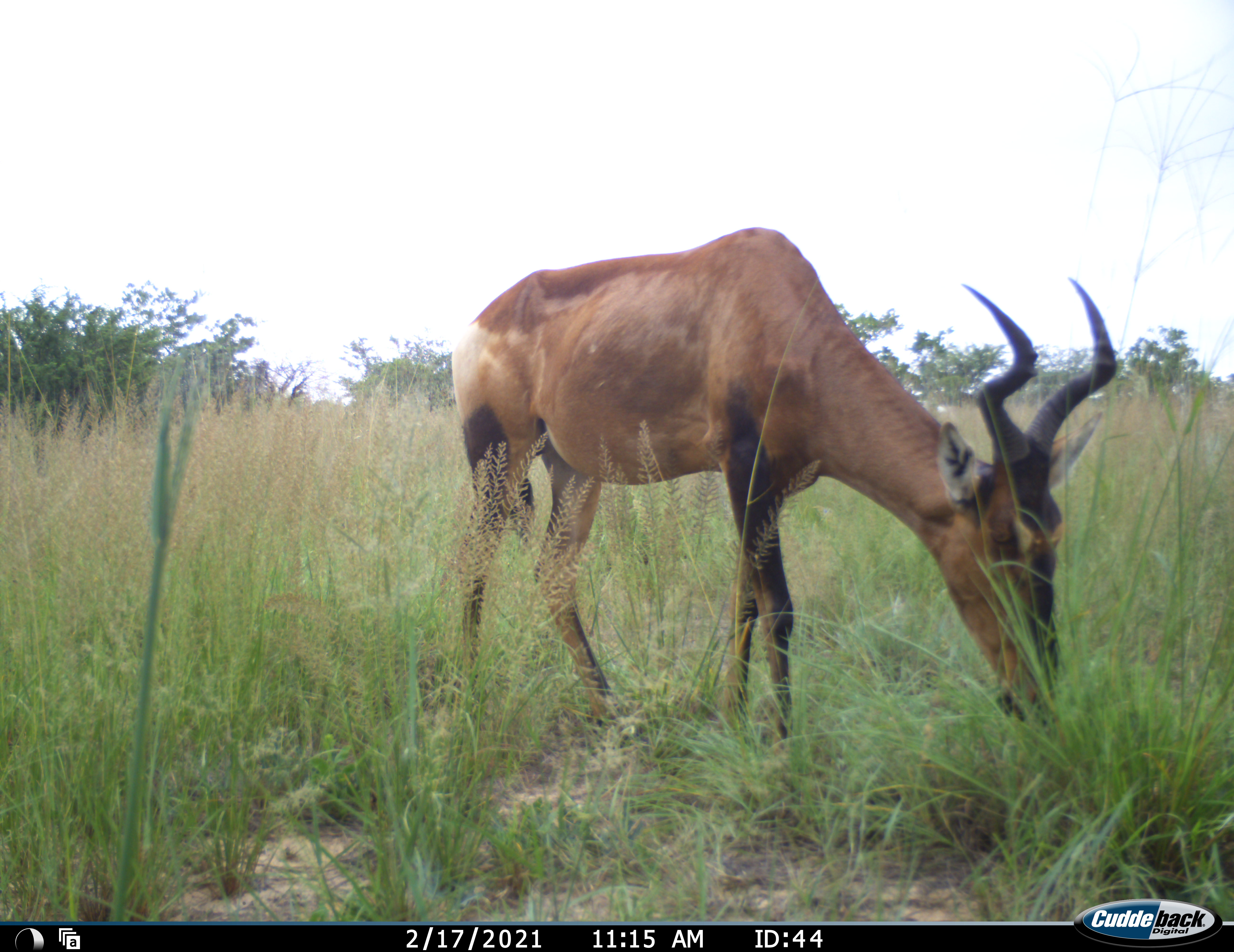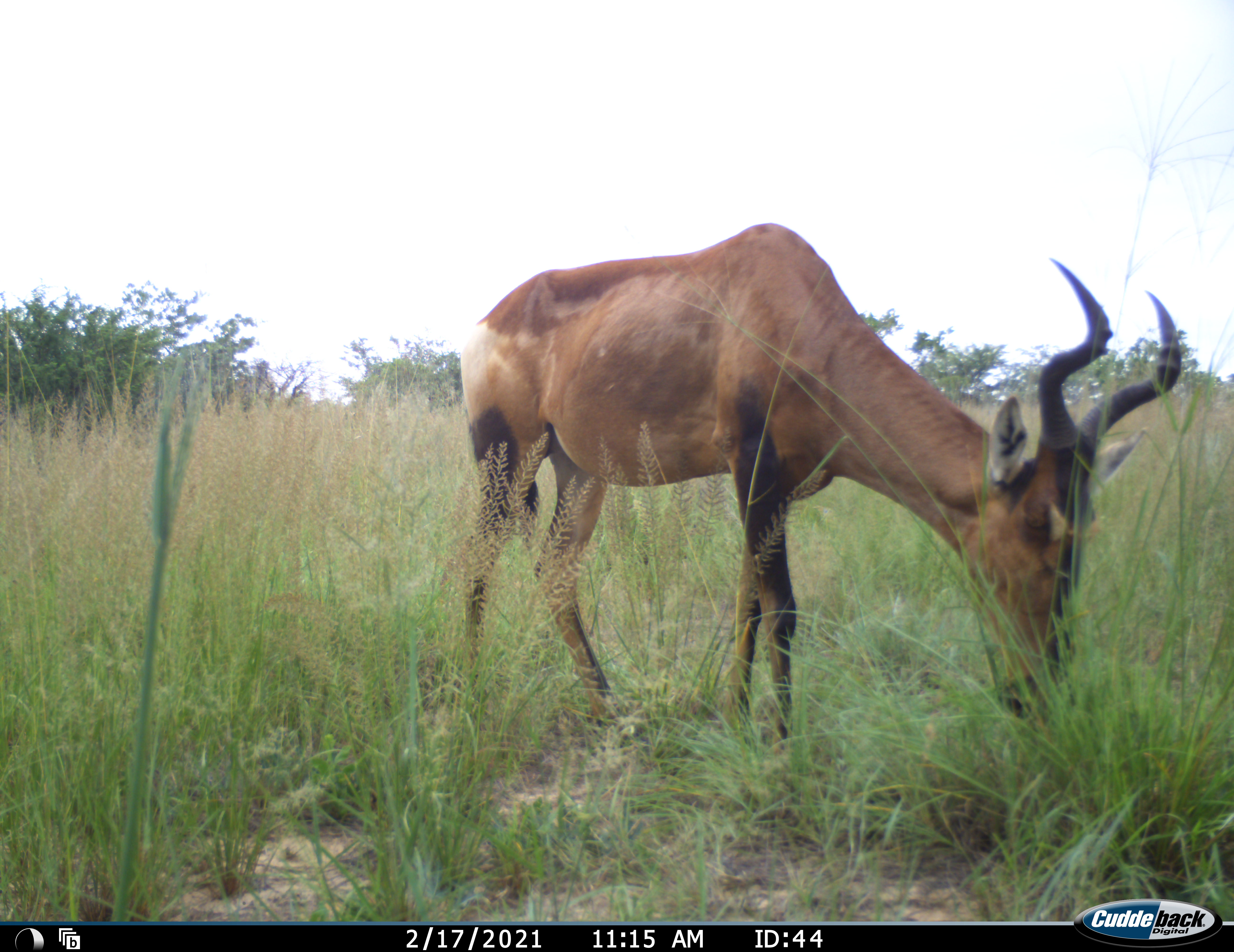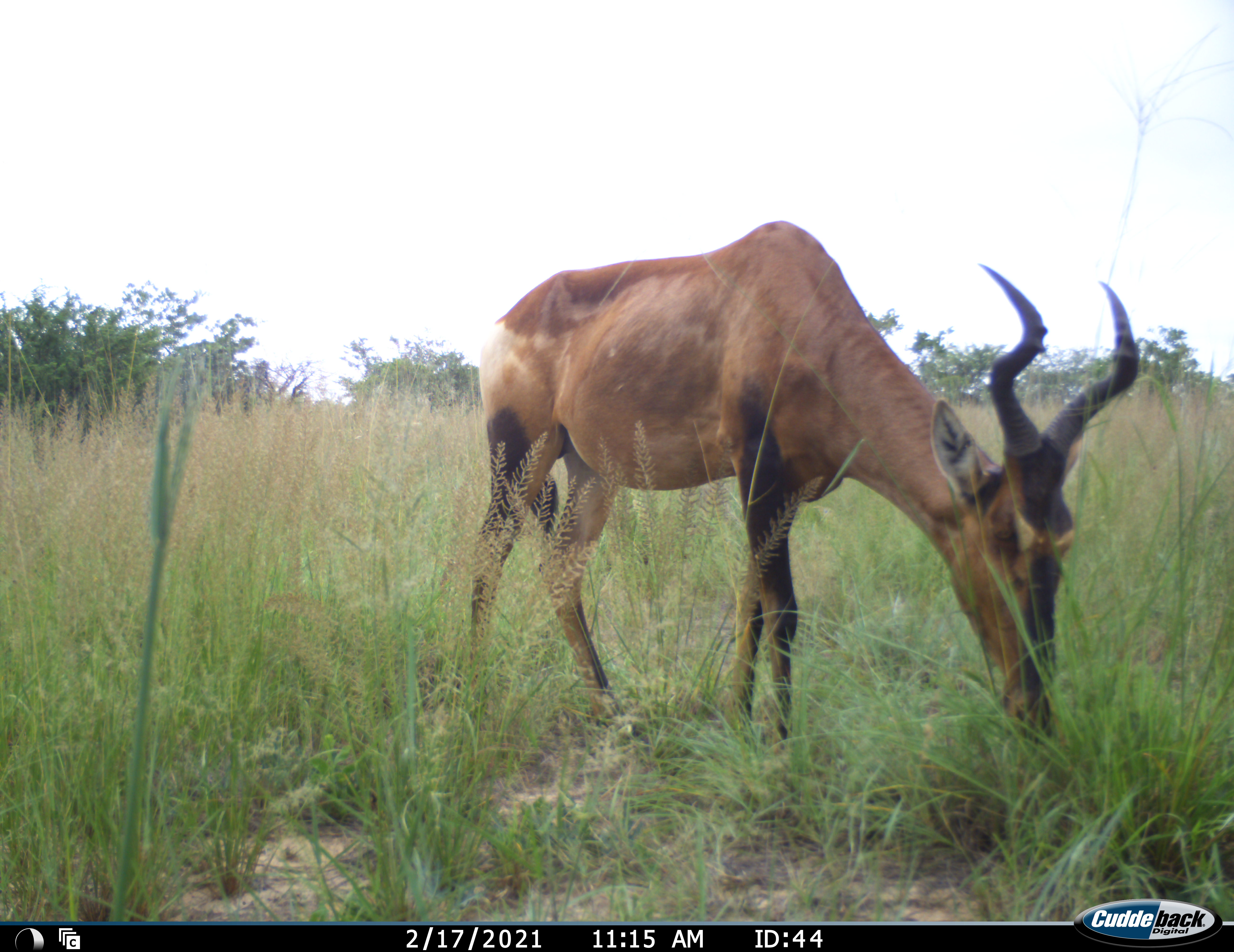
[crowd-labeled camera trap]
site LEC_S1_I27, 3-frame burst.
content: unidentified animal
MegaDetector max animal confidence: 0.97